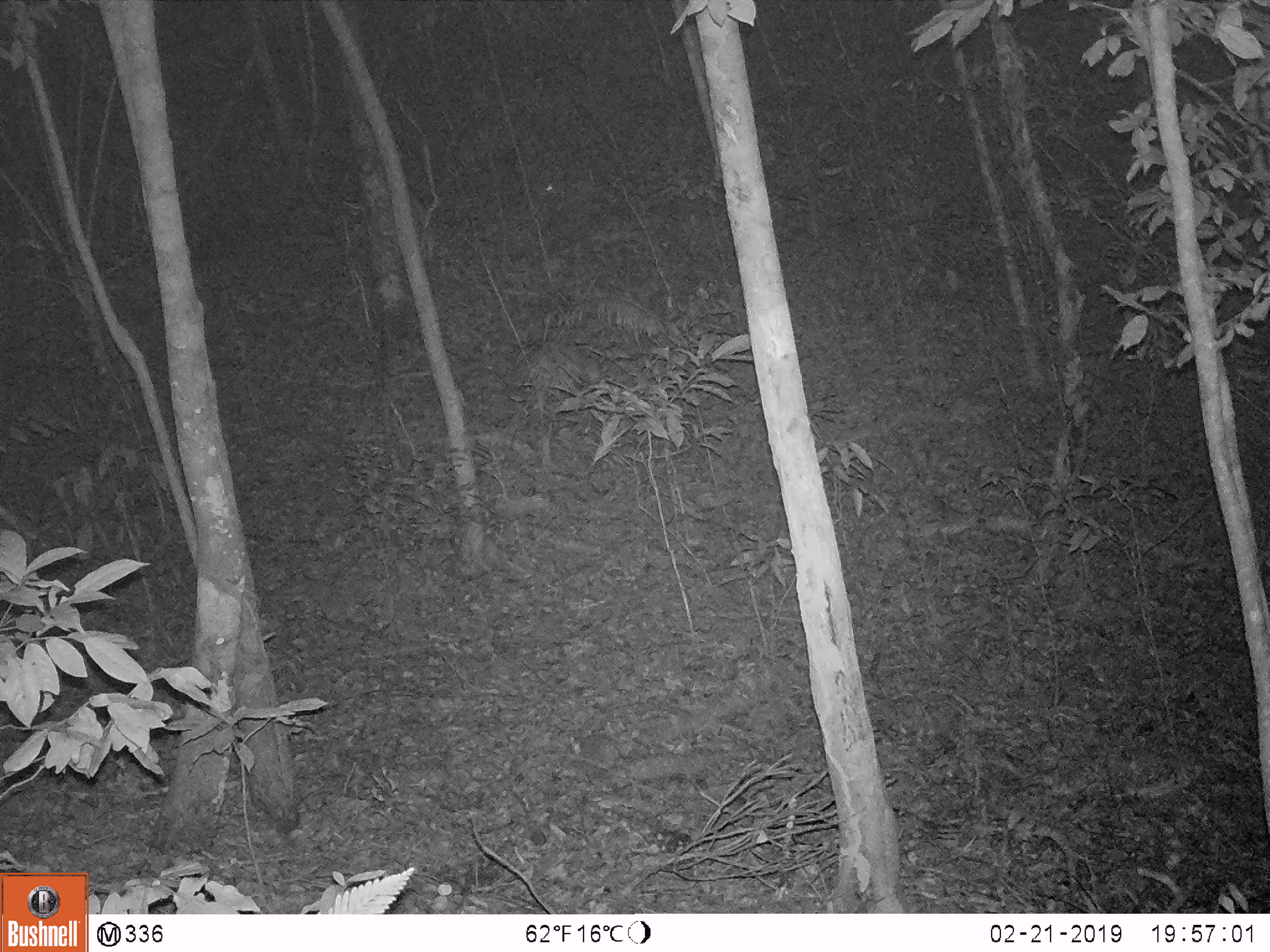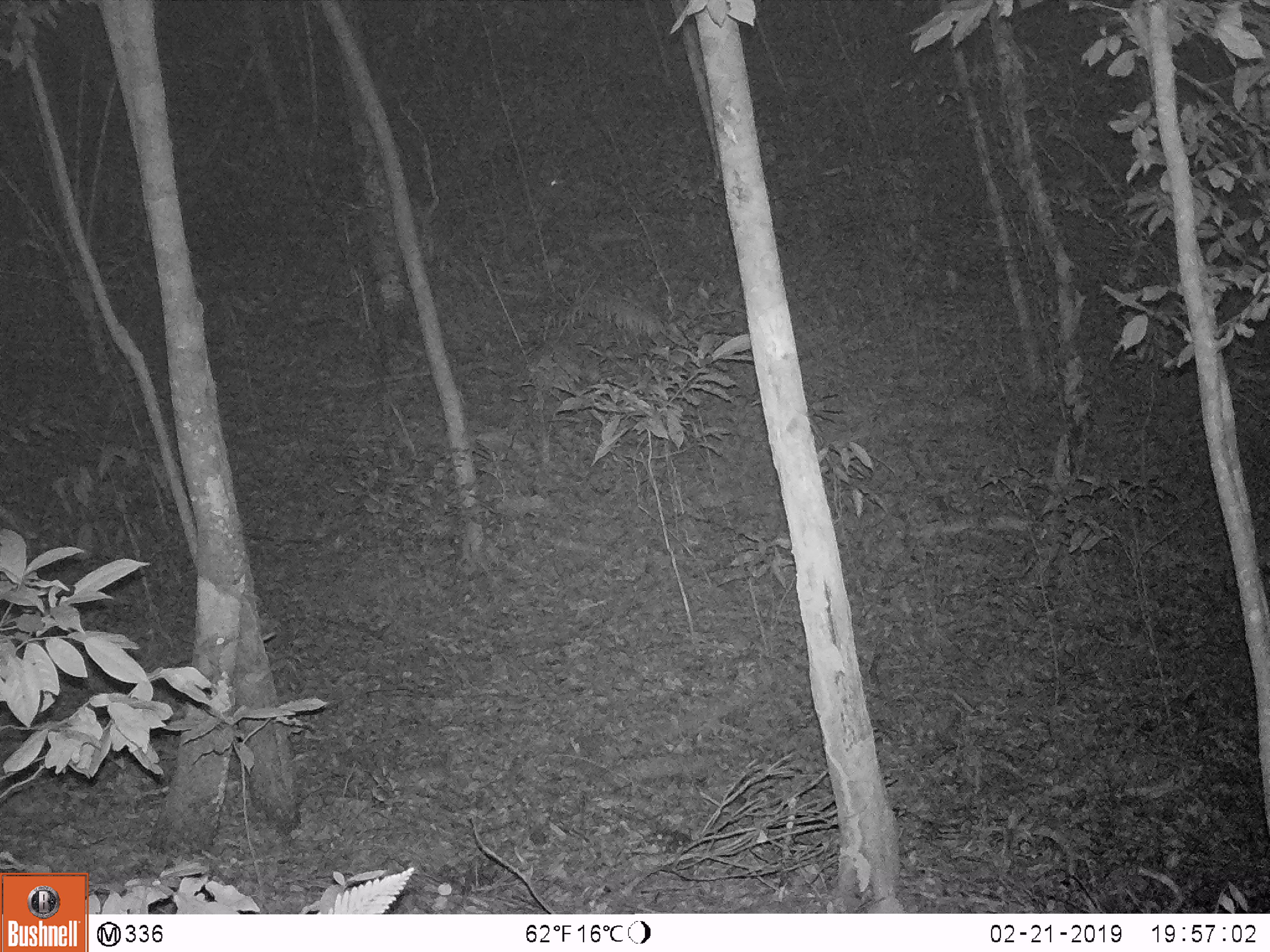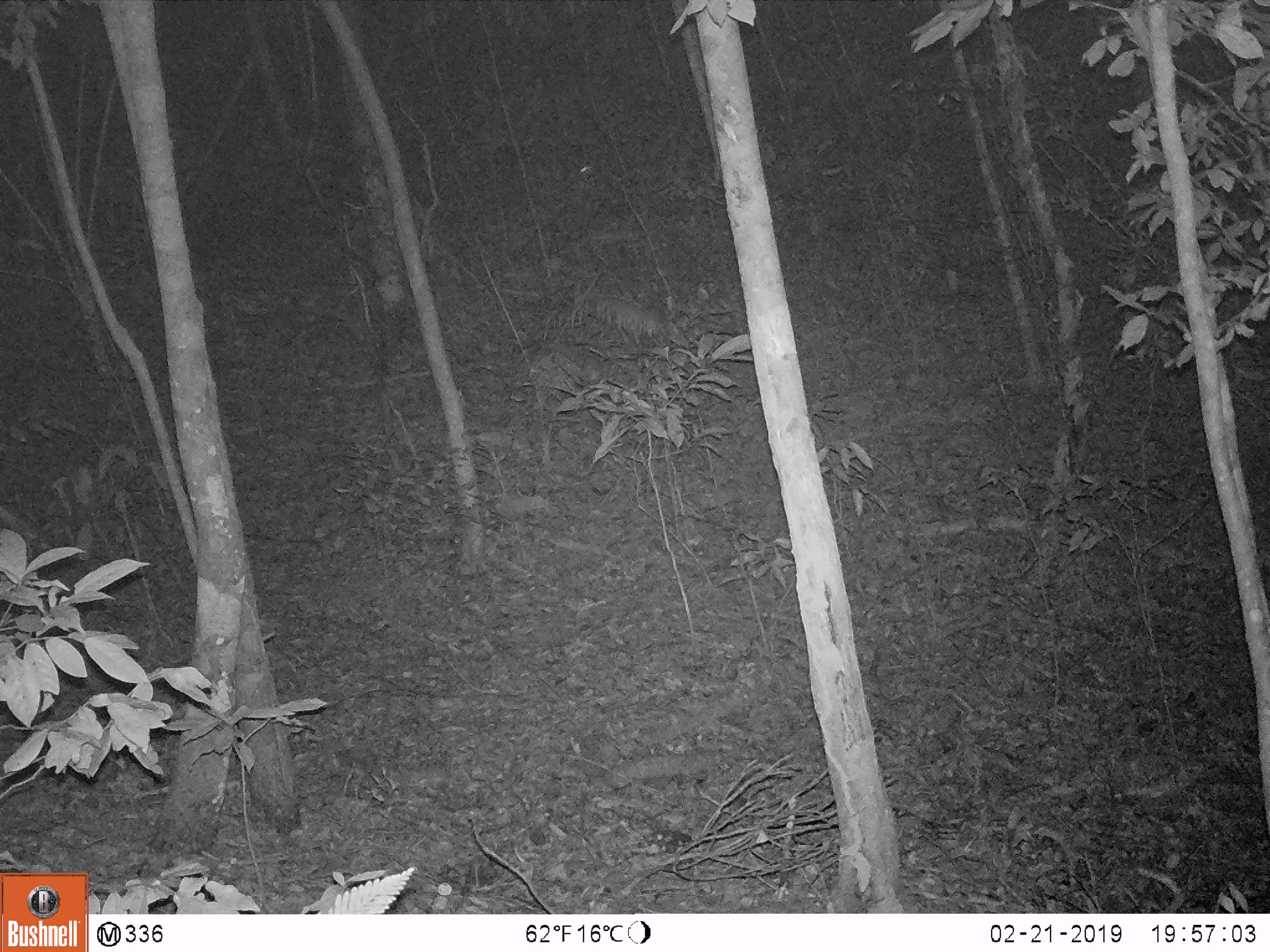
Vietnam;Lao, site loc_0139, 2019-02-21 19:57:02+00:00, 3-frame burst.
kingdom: Animalia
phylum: Chordata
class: Mammalia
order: Artiodactyla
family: Cervidae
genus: Rusa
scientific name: Rusa unicolor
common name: sambar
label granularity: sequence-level